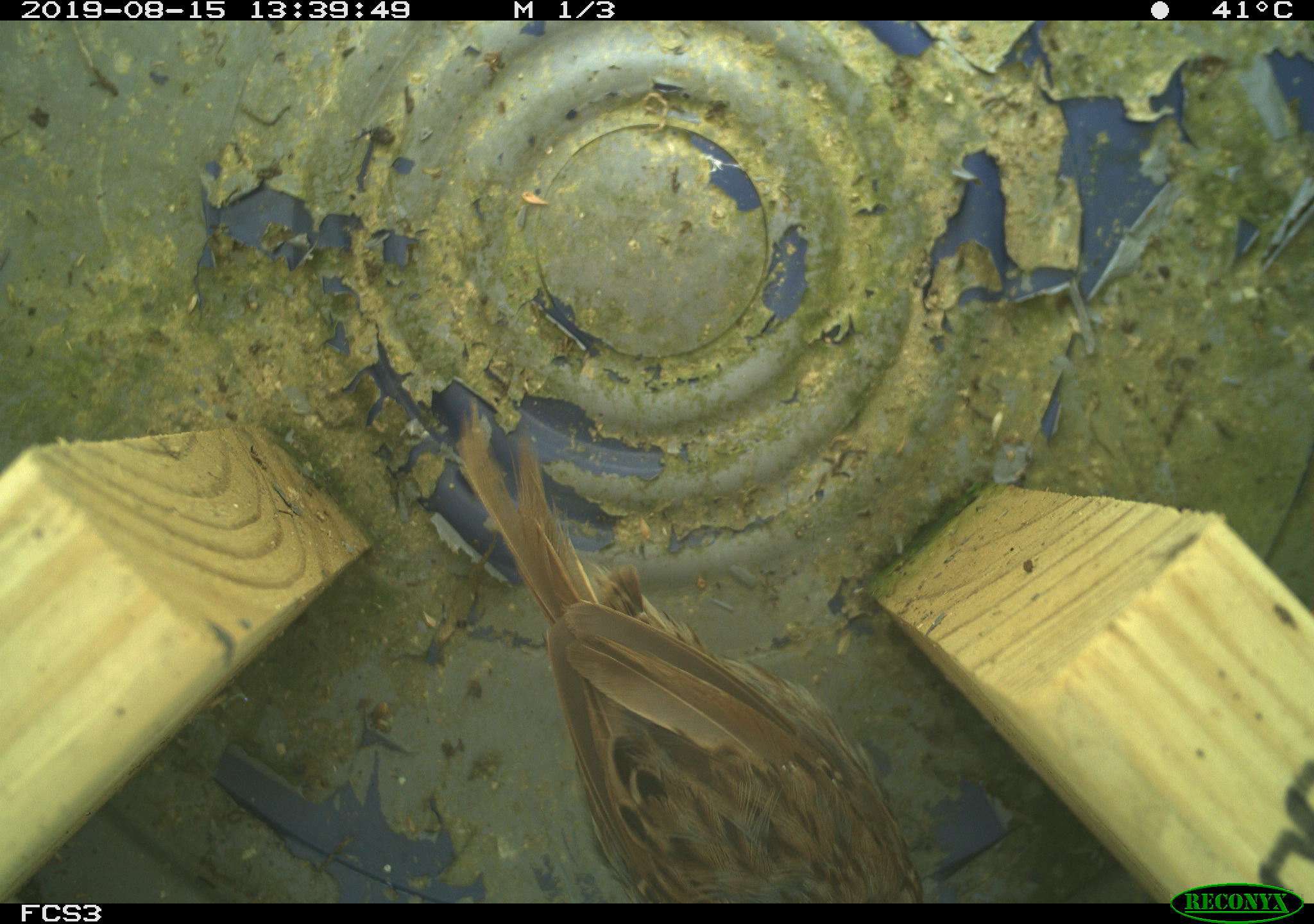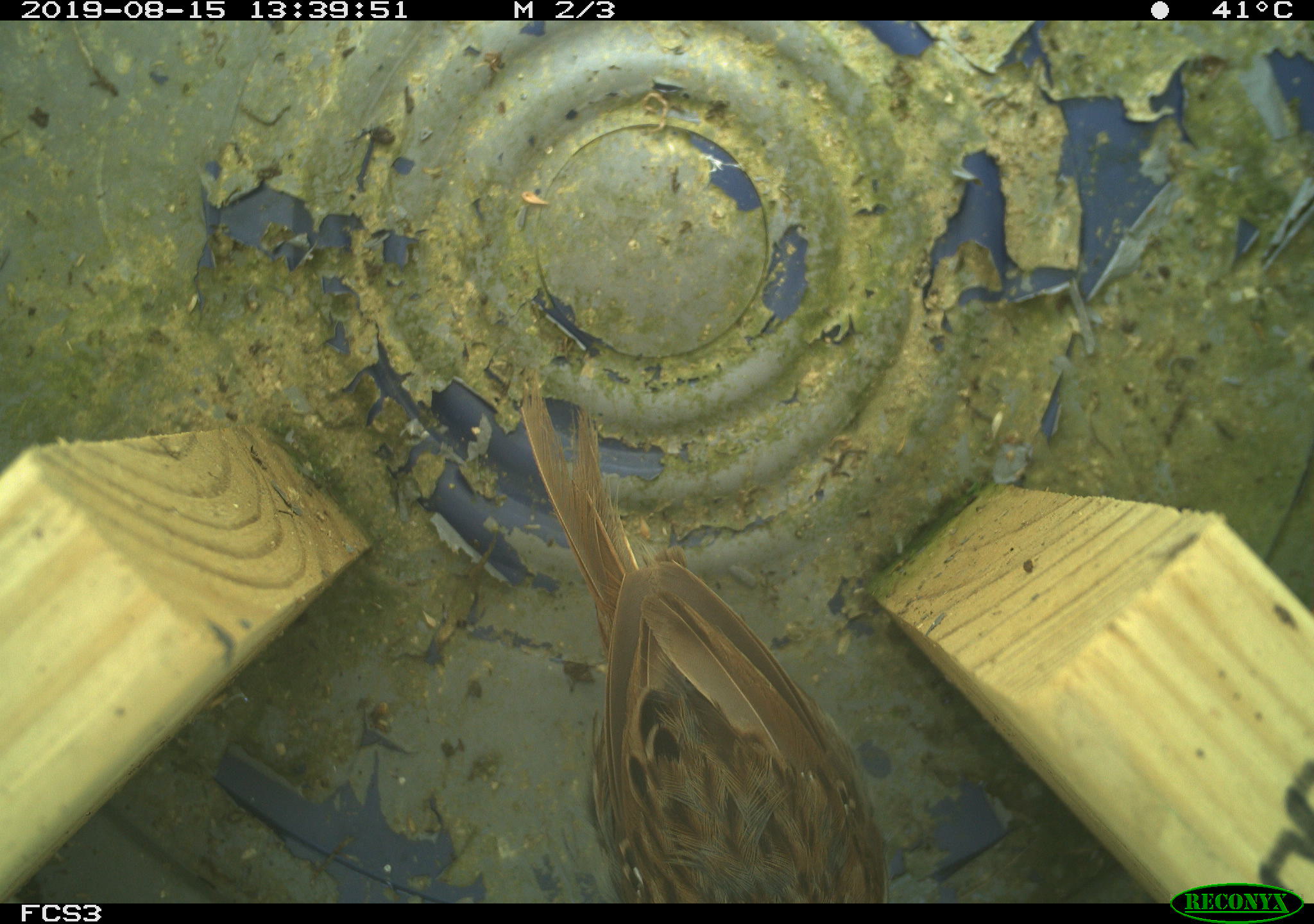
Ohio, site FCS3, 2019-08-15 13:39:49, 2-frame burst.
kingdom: Animalia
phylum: Chordata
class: Aves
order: Passeriformes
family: Passerellidae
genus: Melospiza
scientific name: Melospiza melodia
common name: song sparrow